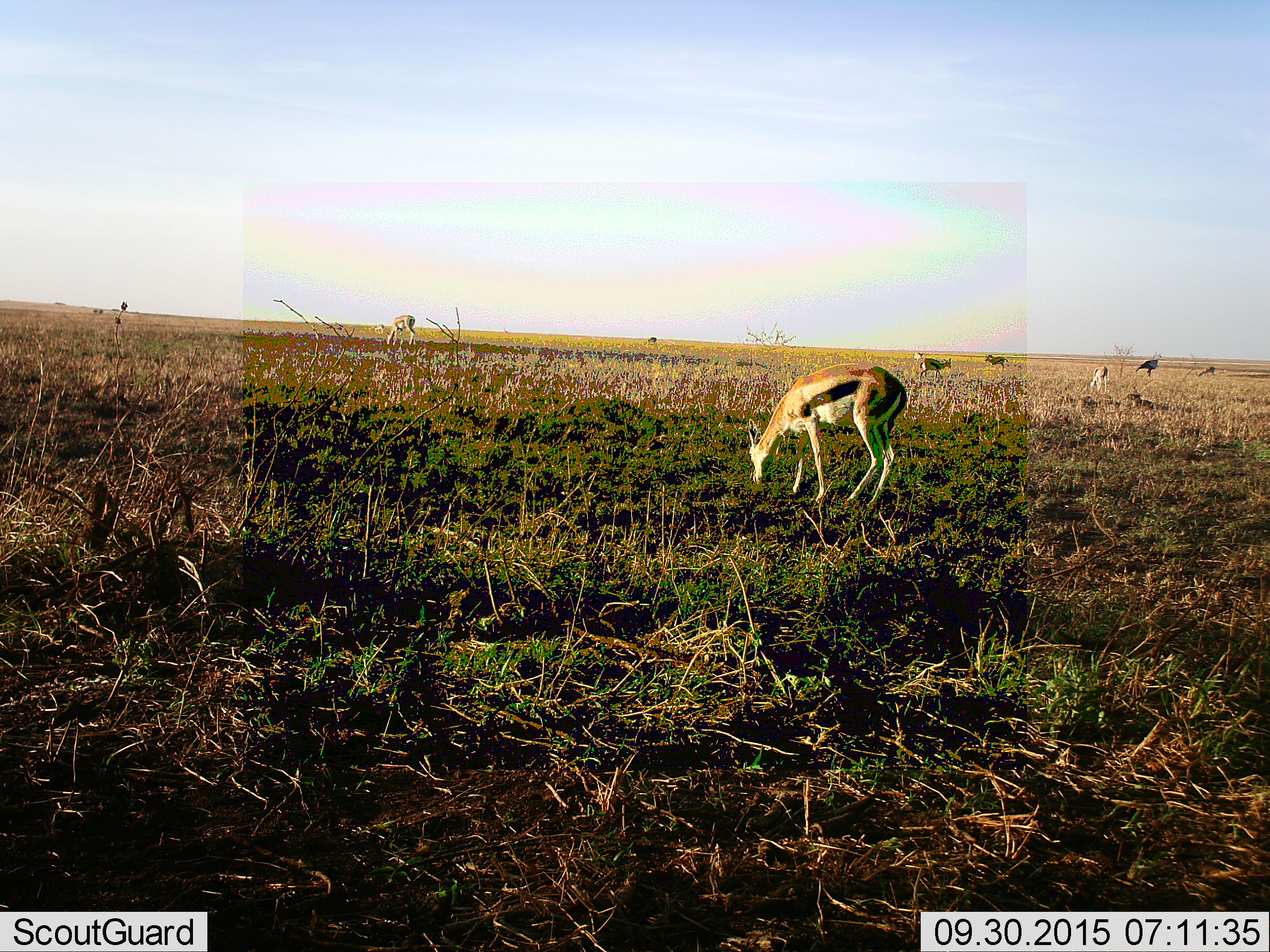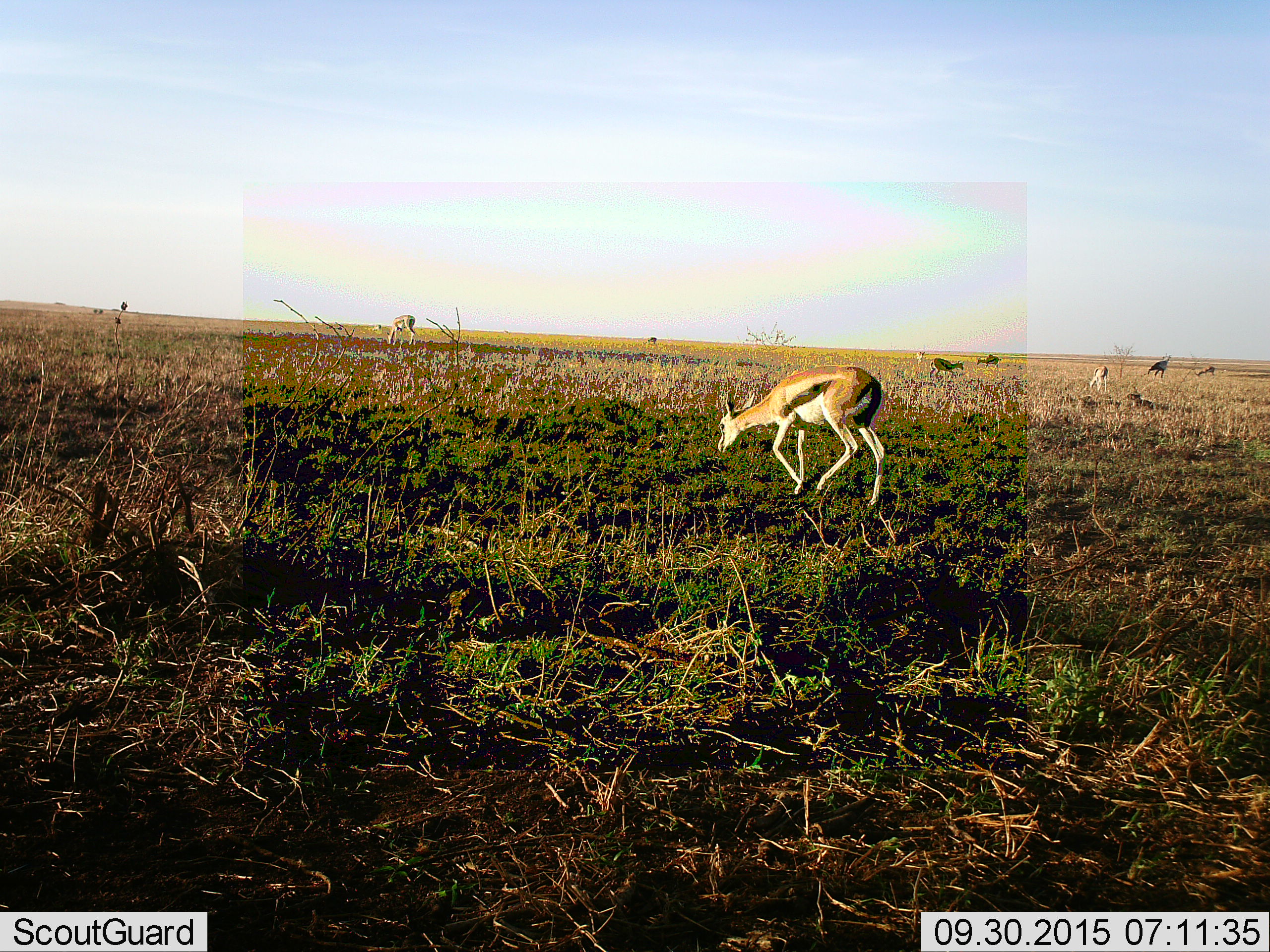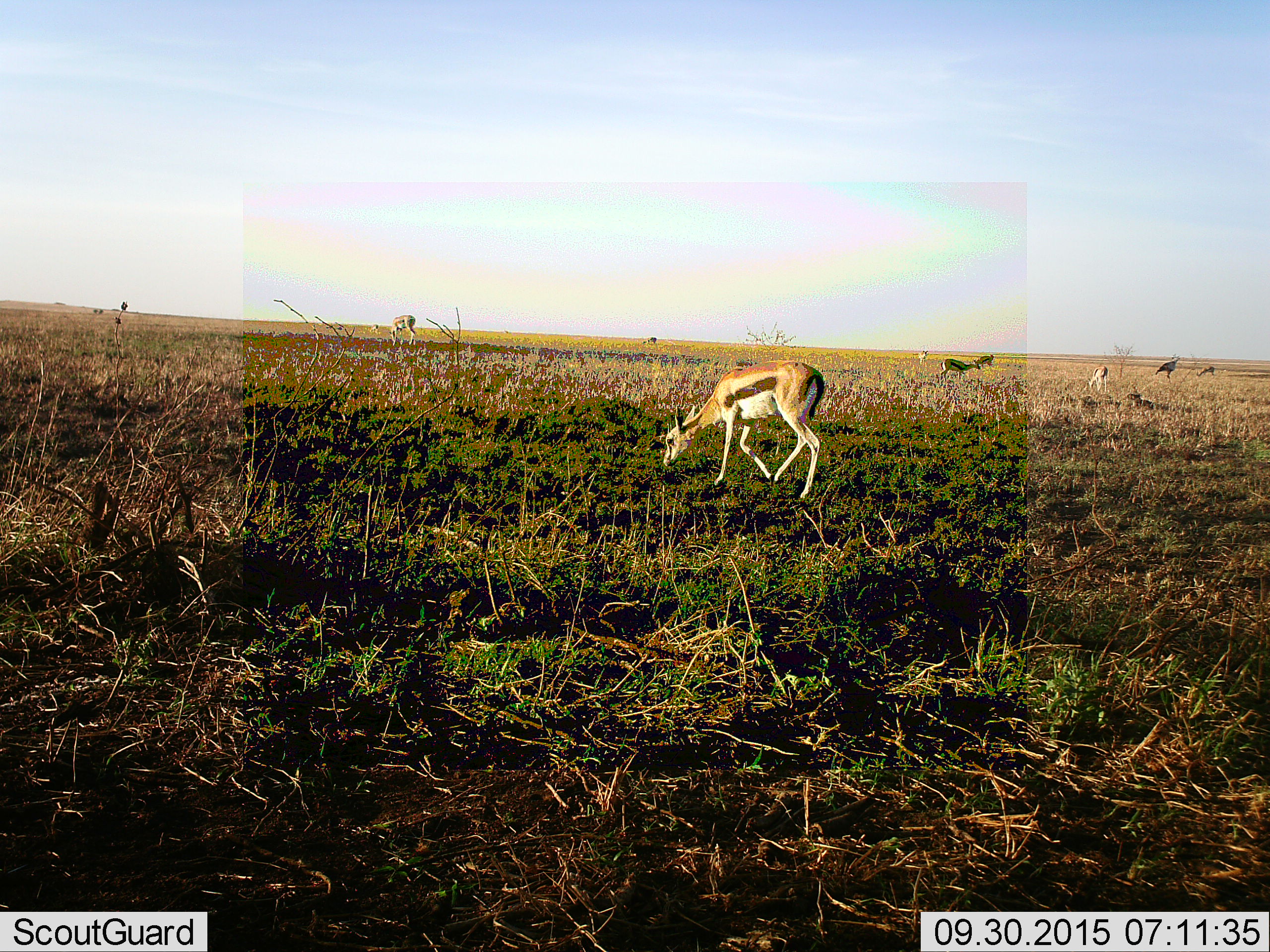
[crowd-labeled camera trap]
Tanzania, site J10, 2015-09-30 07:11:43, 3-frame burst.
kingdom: Animalia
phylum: Chordata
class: Mammalia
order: Artiodactyla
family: Bovidae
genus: Eudorcas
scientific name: Eudorcas thomsonii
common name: thomson's gazelle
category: gazellethomsons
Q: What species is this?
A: Gazellethomsons (thomson's gazelle) (Eudorcas thomsonii).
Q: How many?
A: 8.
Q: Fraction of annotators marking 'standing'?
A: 40%.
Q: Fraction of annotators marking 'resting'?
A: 0%.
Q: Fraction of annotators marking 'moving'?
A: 10%.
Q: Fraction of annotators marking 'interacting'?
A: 0%.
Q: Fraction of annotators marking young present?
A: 0%.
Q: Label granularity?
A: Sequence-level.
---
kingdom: Animalia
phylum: Chordata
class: Aves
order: Accipitriformes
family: Sagittariidae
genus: Sagittarius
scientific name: Sagittarius serpentarius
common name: secretary bird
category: secretarybird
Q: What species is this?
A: Secretarybird (secretary bird) (Sagittarius serpentarius).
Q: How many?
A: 1.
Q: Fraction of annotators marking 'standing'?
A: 25%.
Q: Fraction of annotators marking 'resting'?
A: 0%.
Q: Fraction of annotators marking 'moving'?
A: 75%.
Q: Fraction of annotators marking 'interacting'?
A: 0%.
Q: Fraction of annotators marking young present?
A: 0%.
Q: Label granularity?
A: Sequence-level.